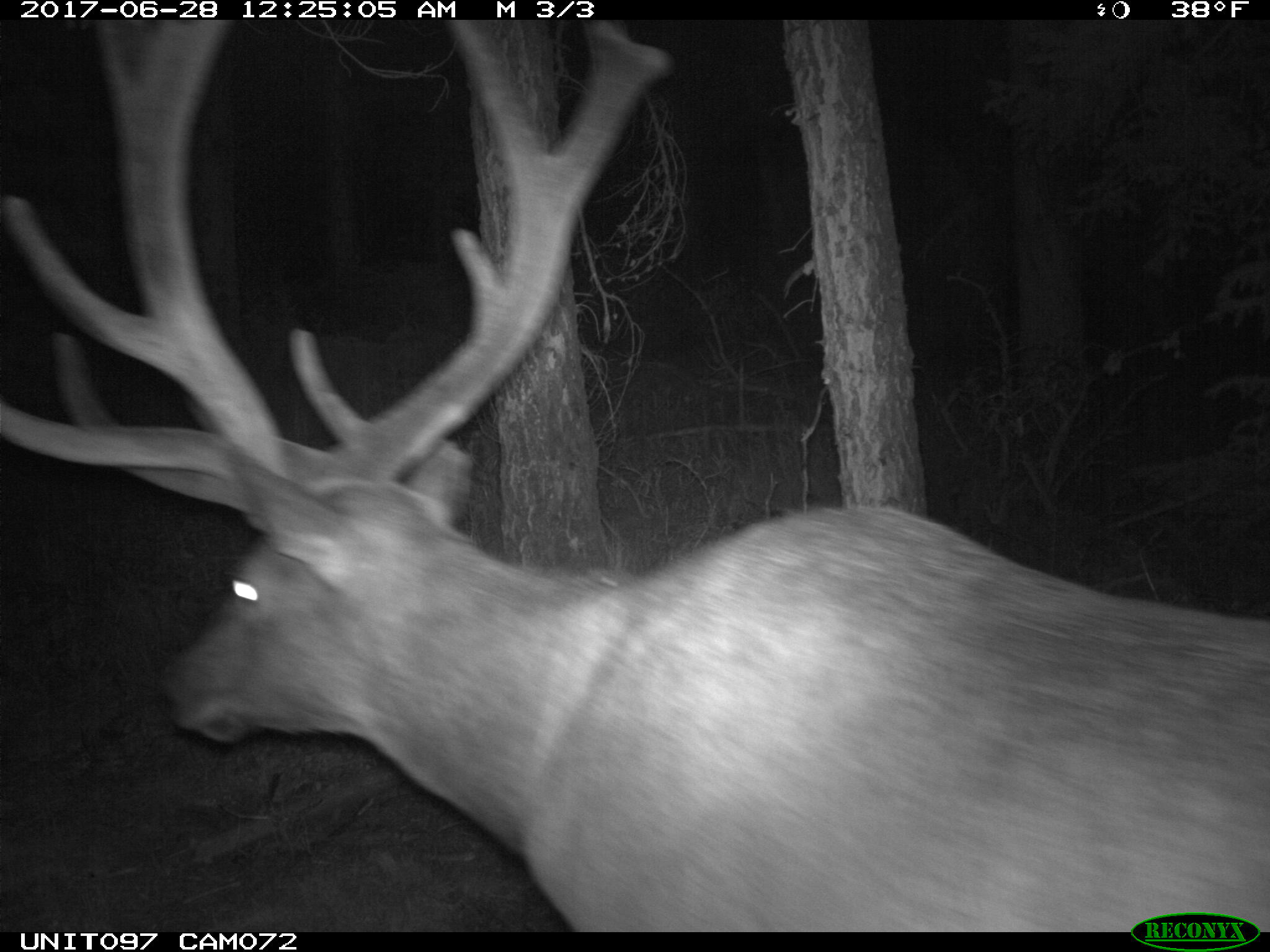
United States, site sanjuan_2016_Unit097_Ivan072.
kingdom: Animalia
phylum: Chordata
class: Mammalia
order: Artiodactyla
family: Cervidae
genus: Cervus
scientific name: Cervus elaphus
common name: red deer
Cervus elaphus (red deer).